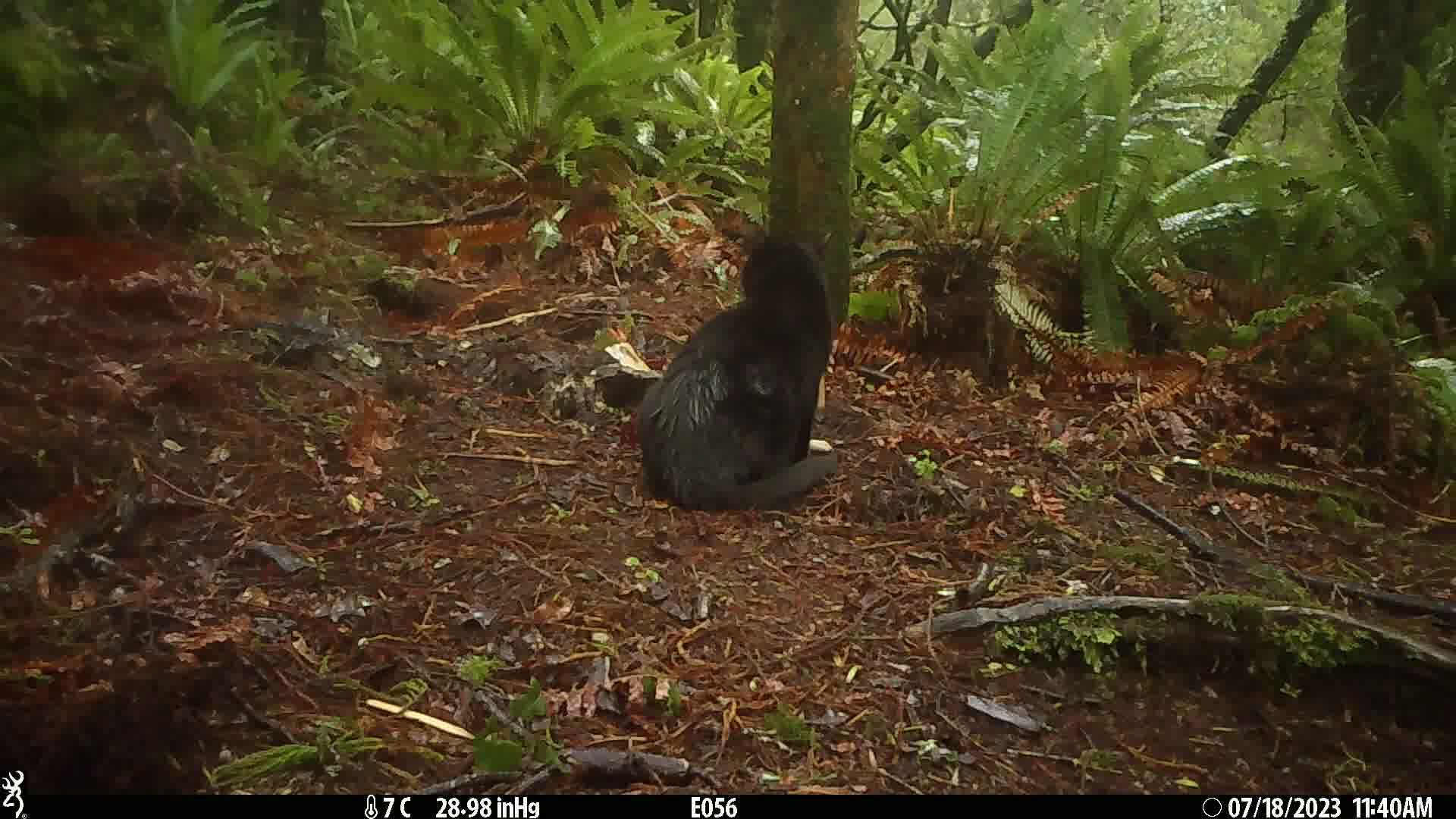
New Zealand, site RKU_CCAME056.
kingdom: Animalia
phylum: Chordata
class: Mammalia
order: Carnivora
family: Felidae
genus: Felis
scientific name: Felis catus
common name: domestic cat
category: cat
Cat (domestic cat) (Felis catus).